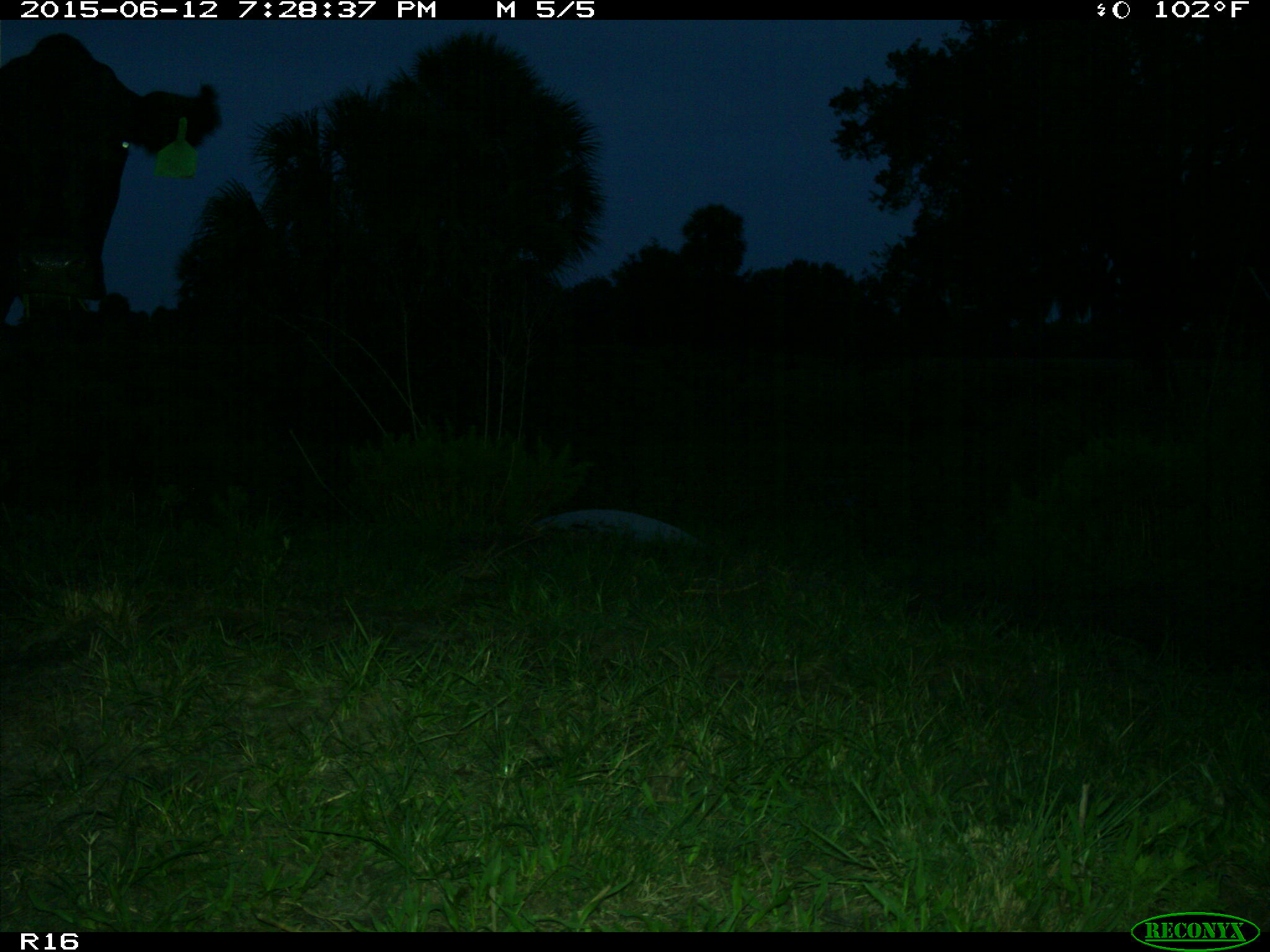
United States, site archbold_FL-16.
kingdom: Animalia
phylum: Chordata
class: Mammalia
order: Artiodactyla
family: Bovidae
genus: Bos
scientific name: Bos taurus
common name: domestic cow